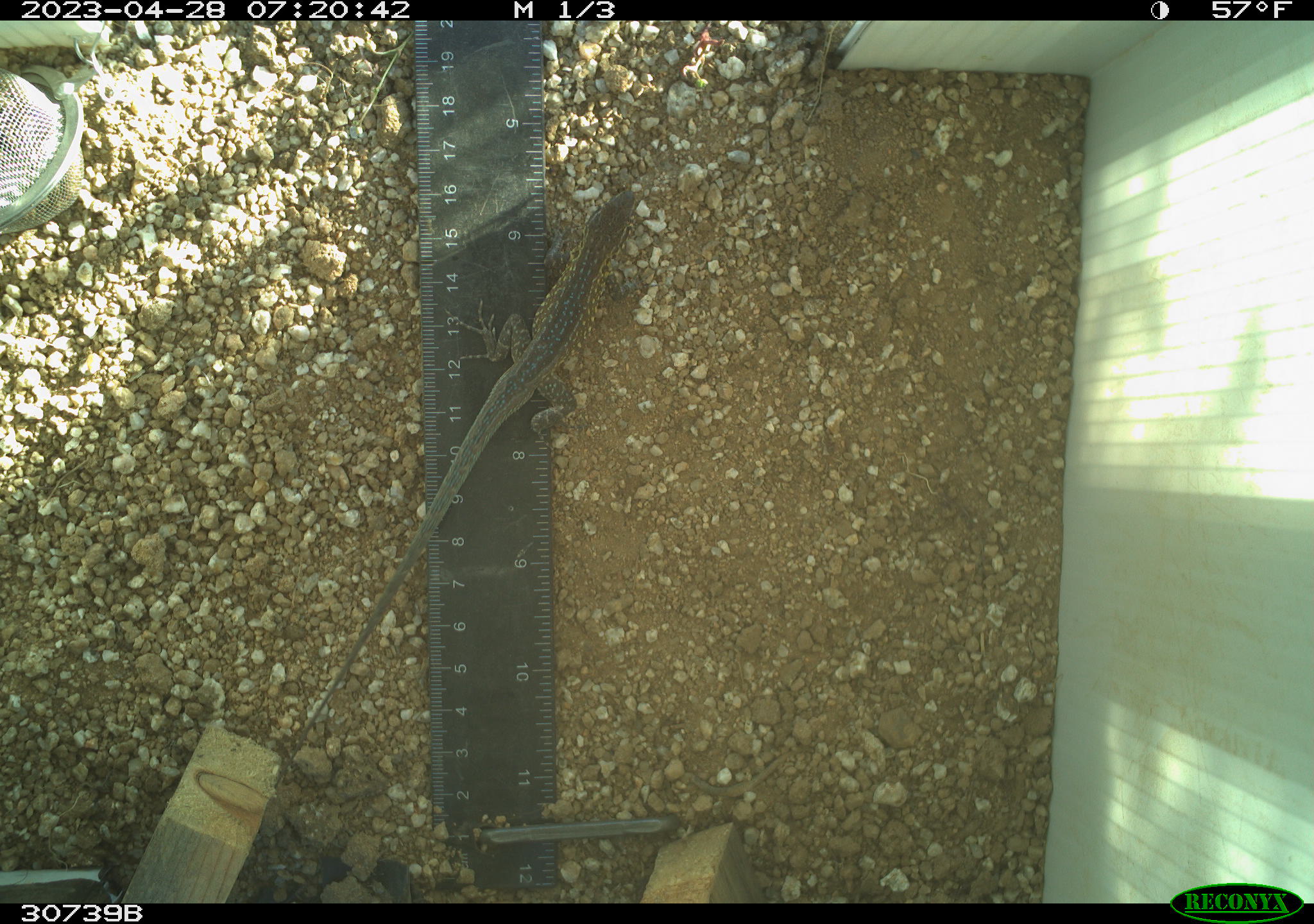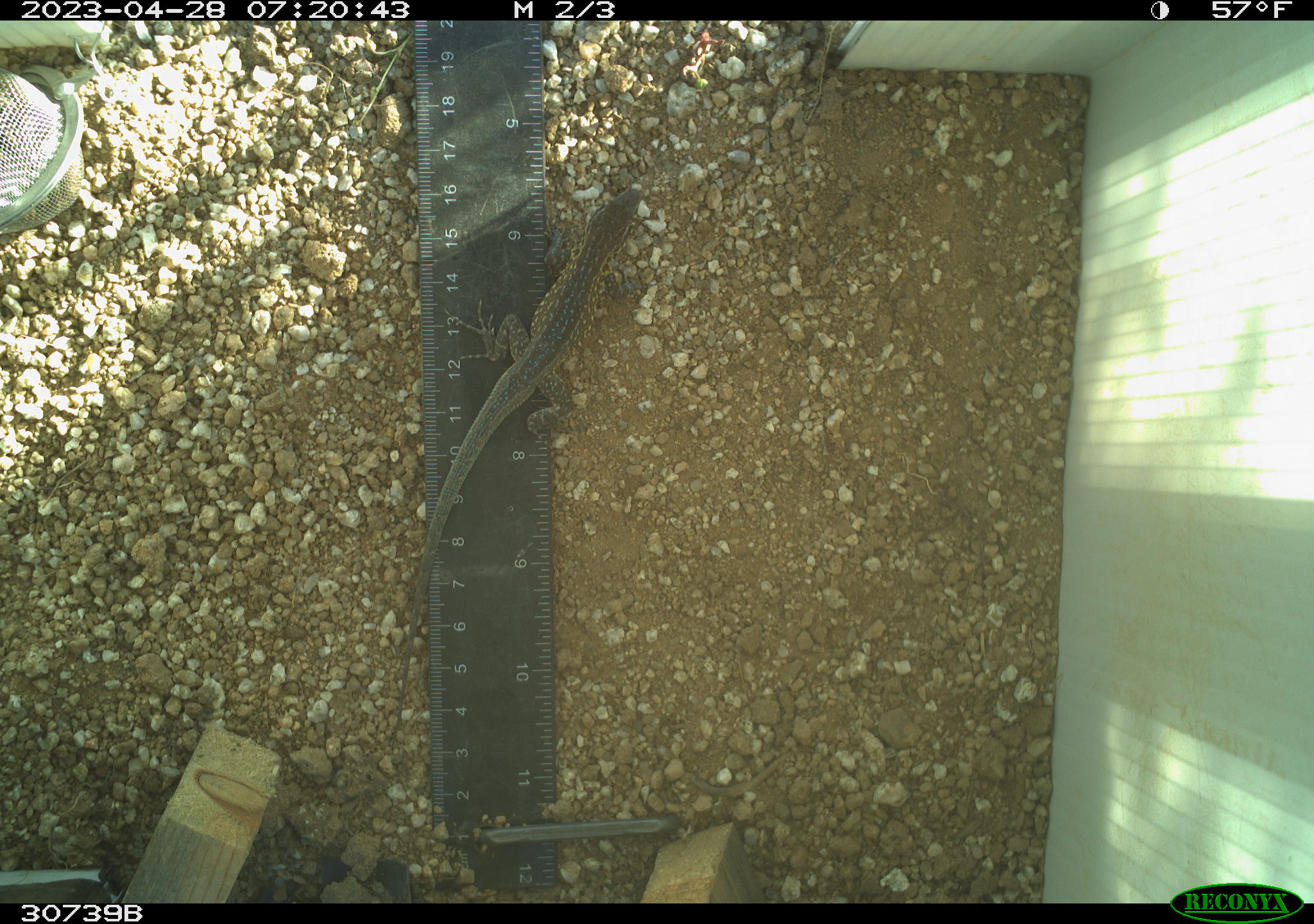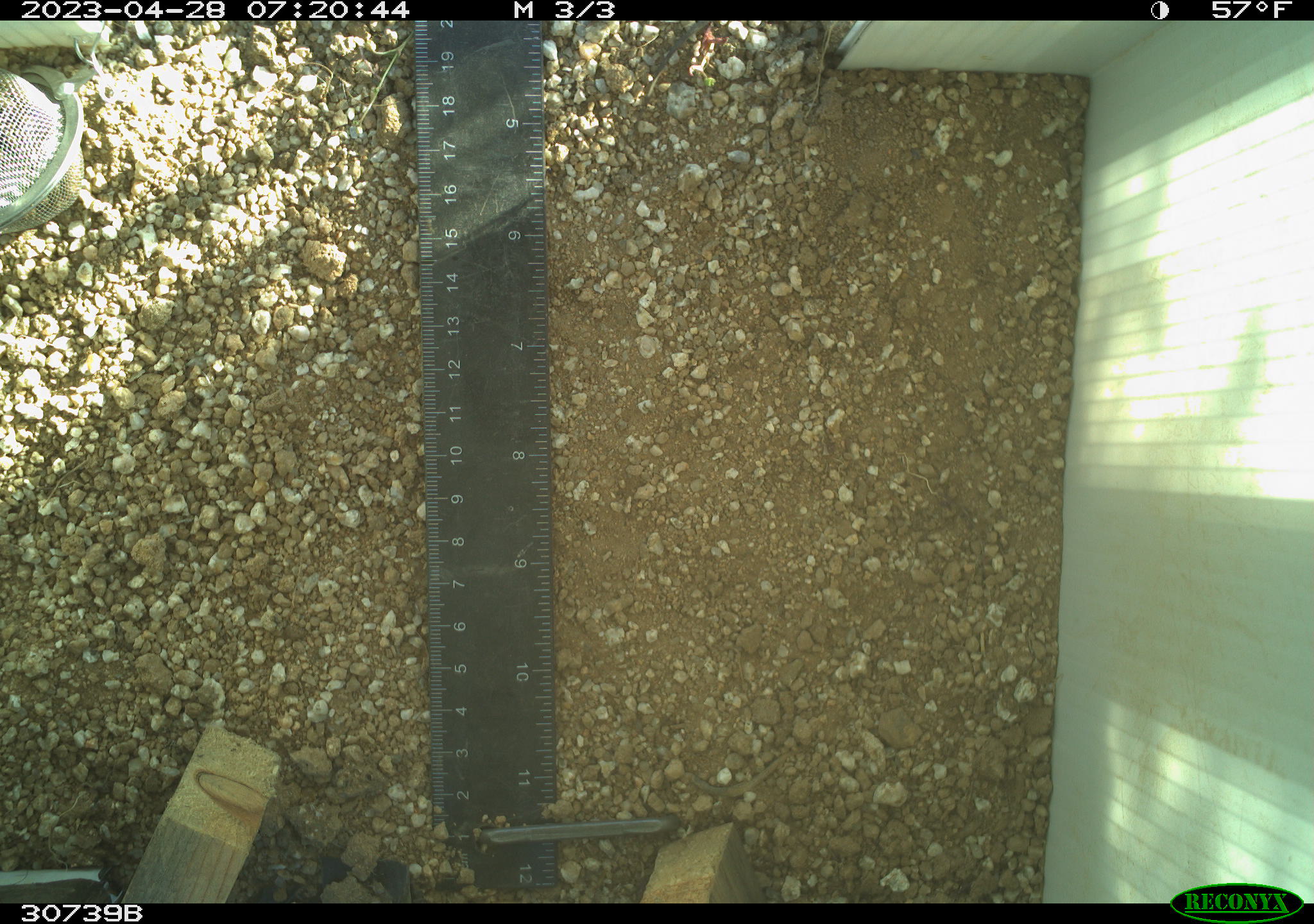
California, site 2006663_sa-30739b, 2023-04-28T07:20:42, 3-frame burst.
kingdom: Animalia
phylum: Chordata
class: Reptilia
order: Squamata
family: Phrynosomatidae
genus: Uta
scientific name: Uta stansburiana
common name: common side-blotched lizard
Common side-blotched lizard (Uta stansburiana).